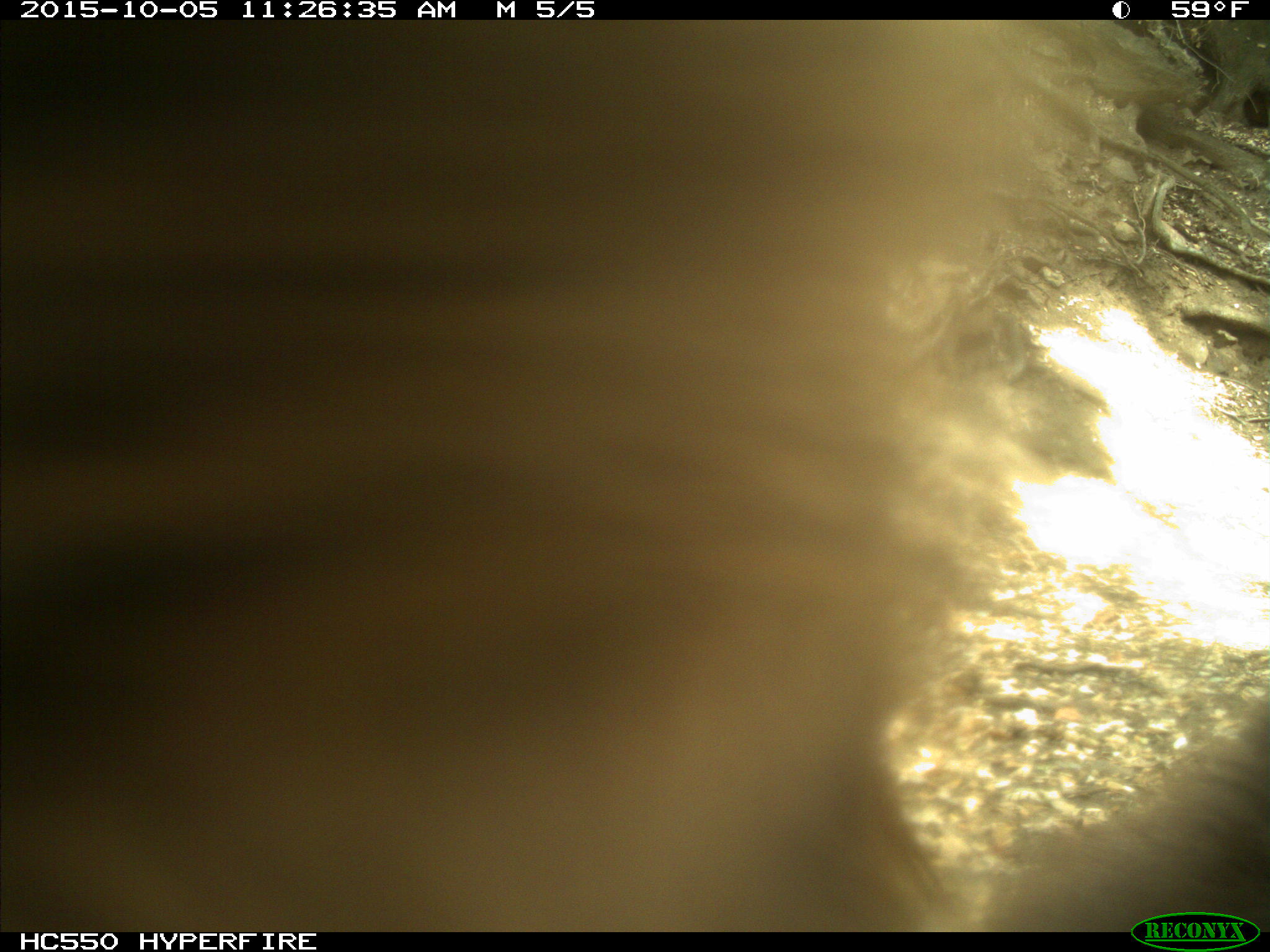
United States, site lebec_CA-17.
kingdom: Animalia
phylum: Chordata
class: Mammalia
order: Carnivora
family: Ursidae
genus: Ursus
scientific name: Ursus americanus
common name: american black bear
Ursus americanus (american black bear).